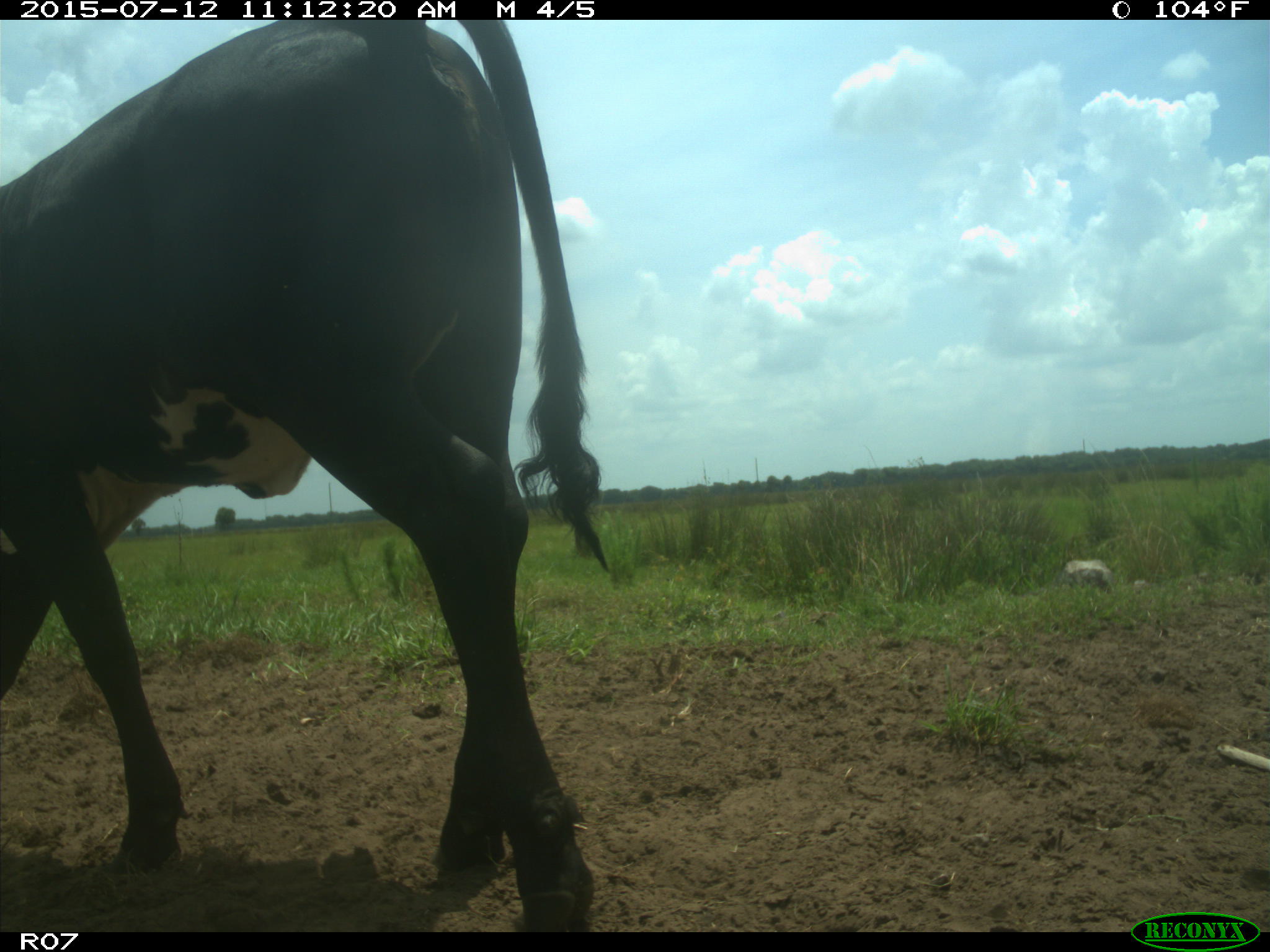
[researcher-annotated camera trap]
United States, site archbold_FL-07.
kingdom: Animalia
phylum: Chordata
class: Mammalia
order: Artiodactyla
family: Bovidae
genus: Bos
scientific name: Bos taurus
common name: domestic cow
Bos taurus (domestic cow).